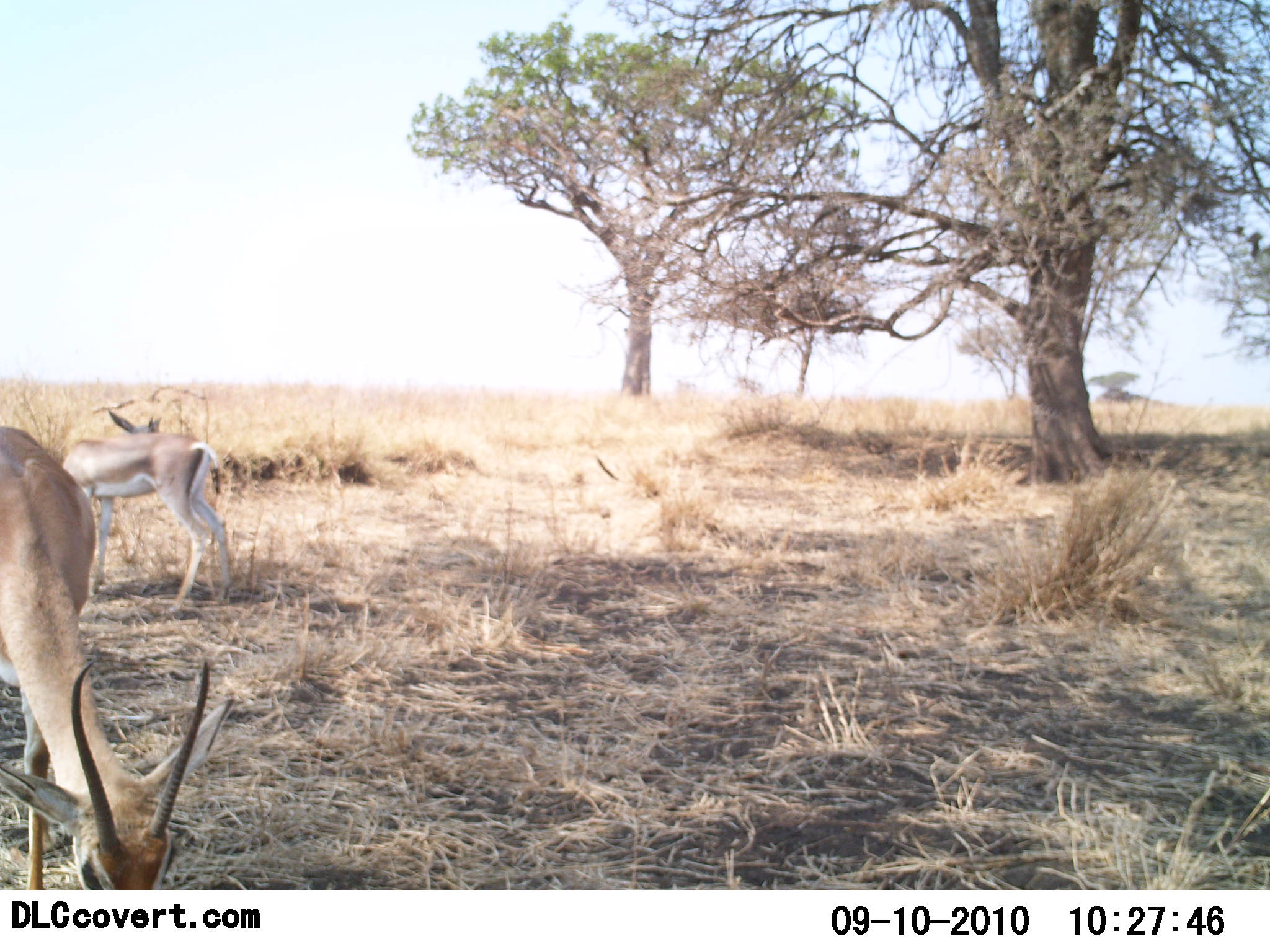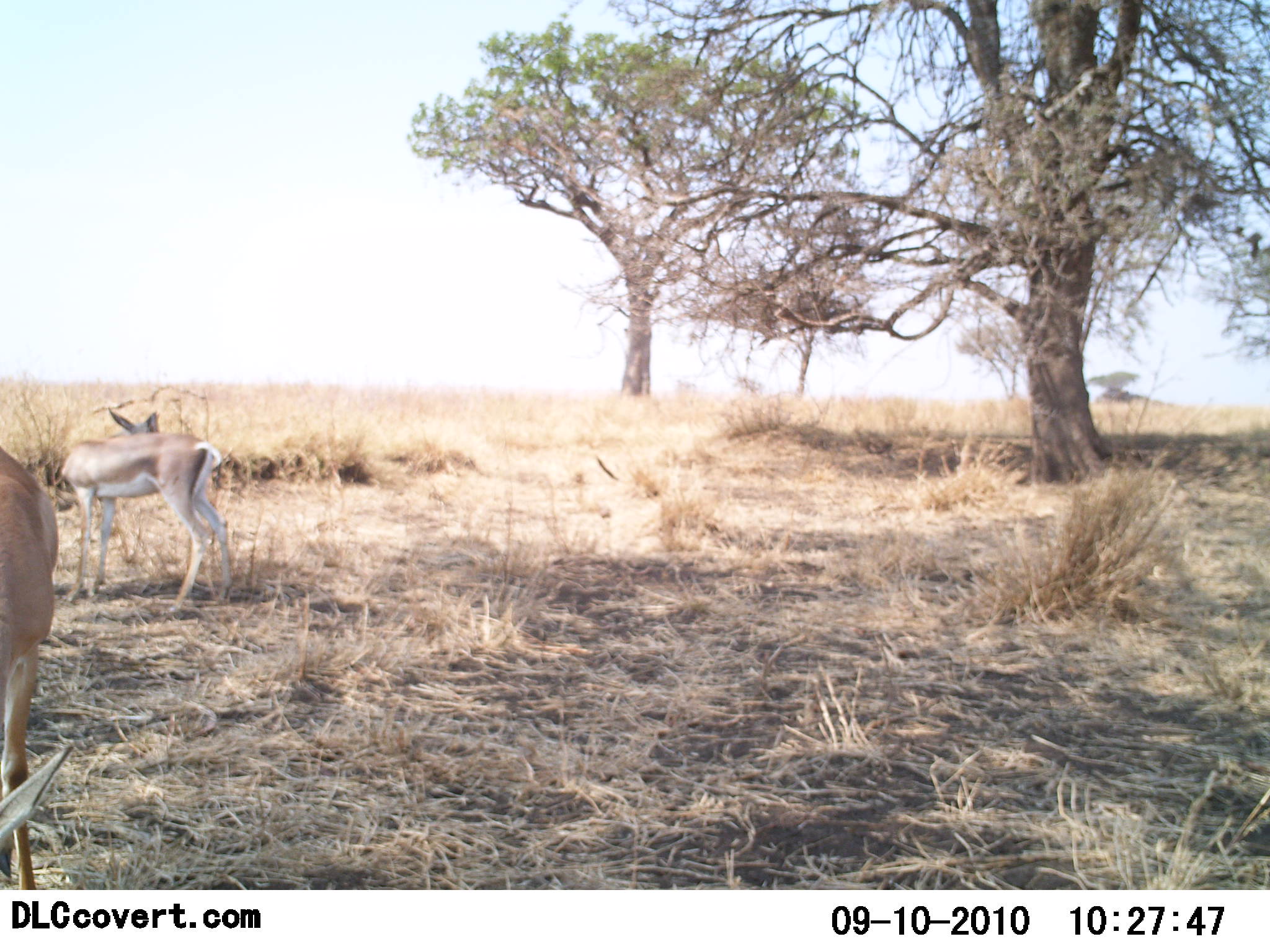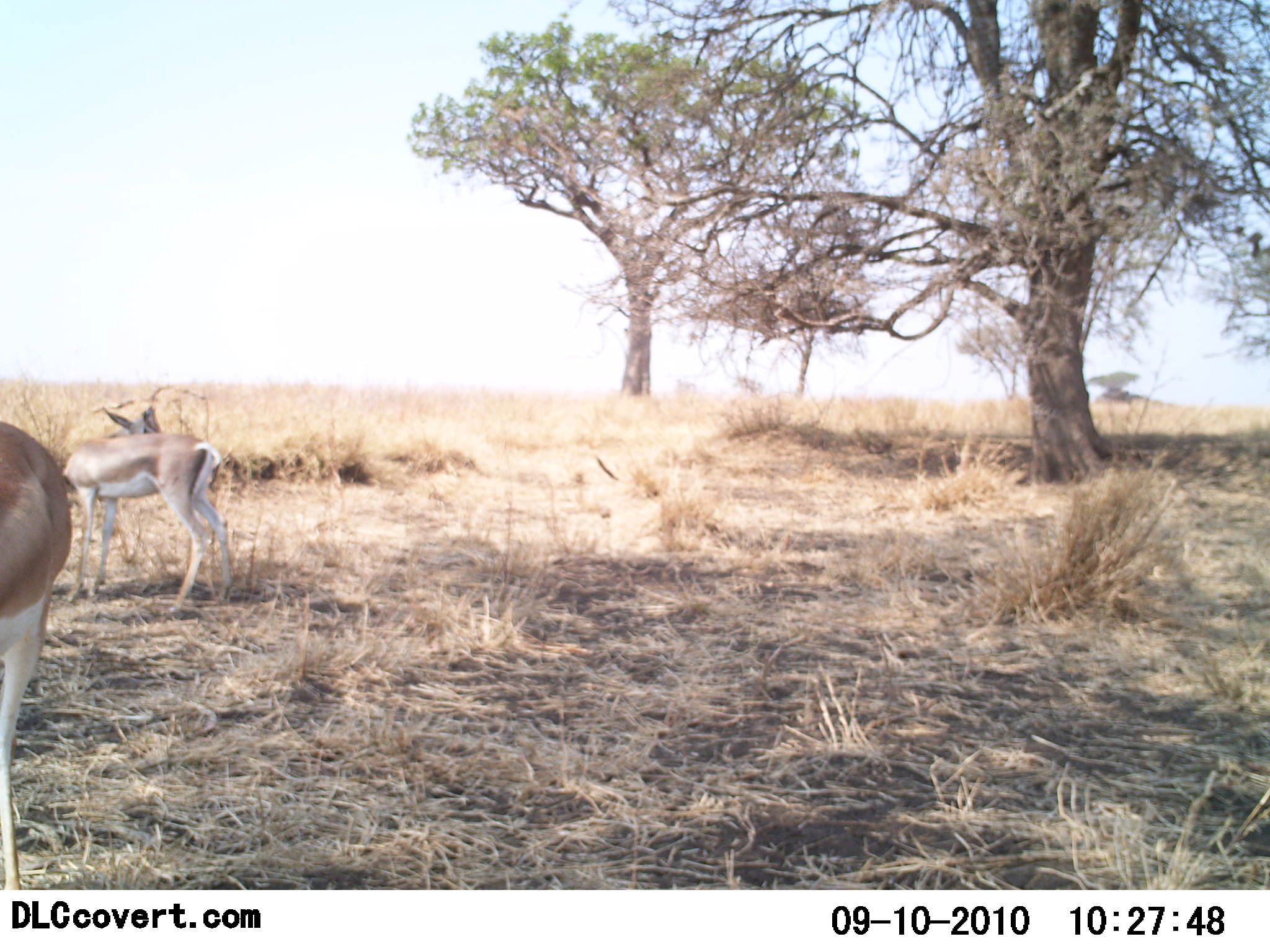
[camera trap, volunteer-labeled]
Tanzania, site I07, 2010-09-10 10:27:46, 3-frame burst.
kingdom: Animalia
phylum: Chordata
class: Mammalia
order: Artiodactyla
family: Bovidae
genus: Nanger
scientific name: Nanger granti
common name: grant's gazelle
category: gazellegrants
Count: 2.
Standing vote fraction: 85%.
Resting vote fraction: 0%.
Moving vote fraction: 8%.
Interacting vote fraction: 0%.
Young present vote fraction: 0%.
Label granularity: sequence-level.